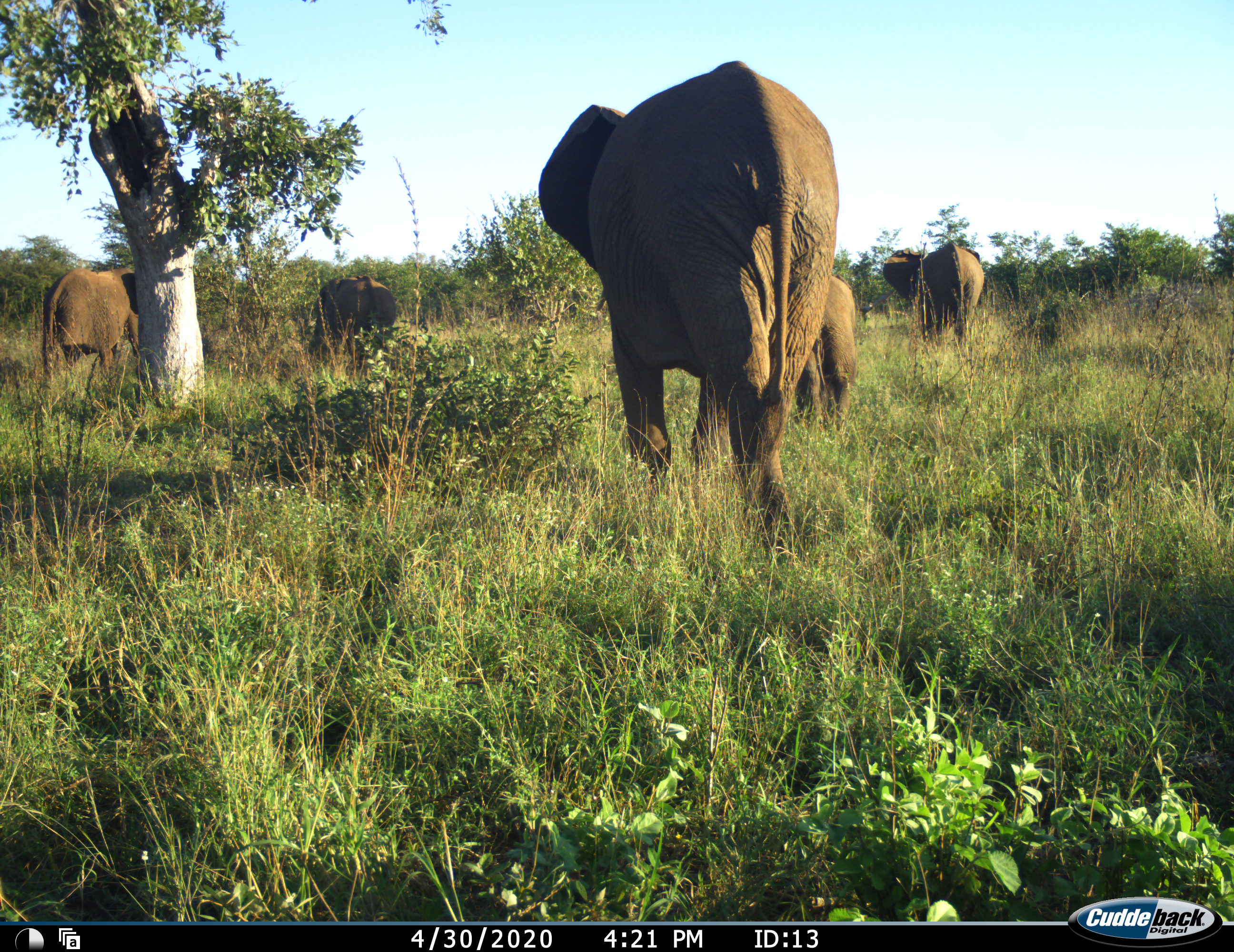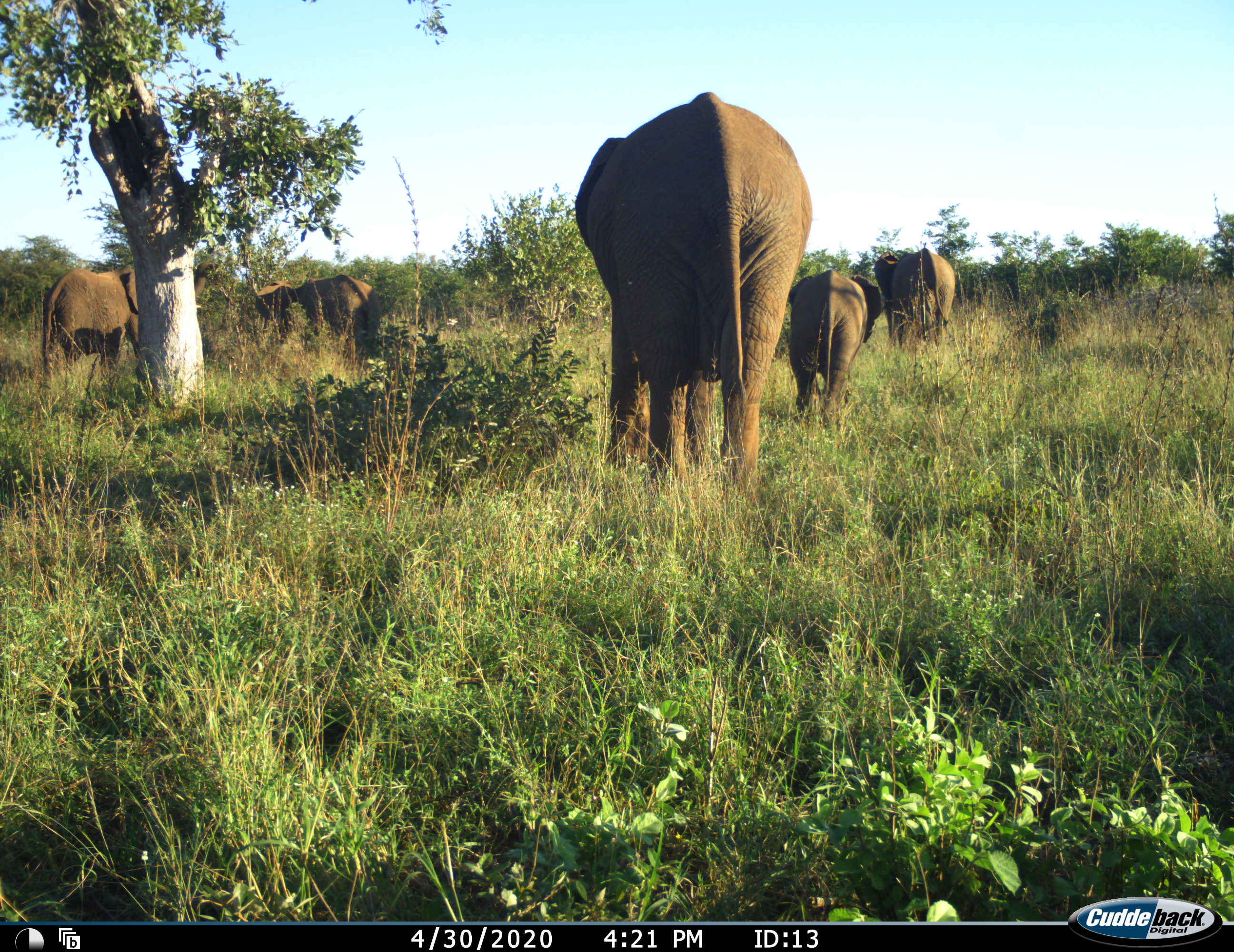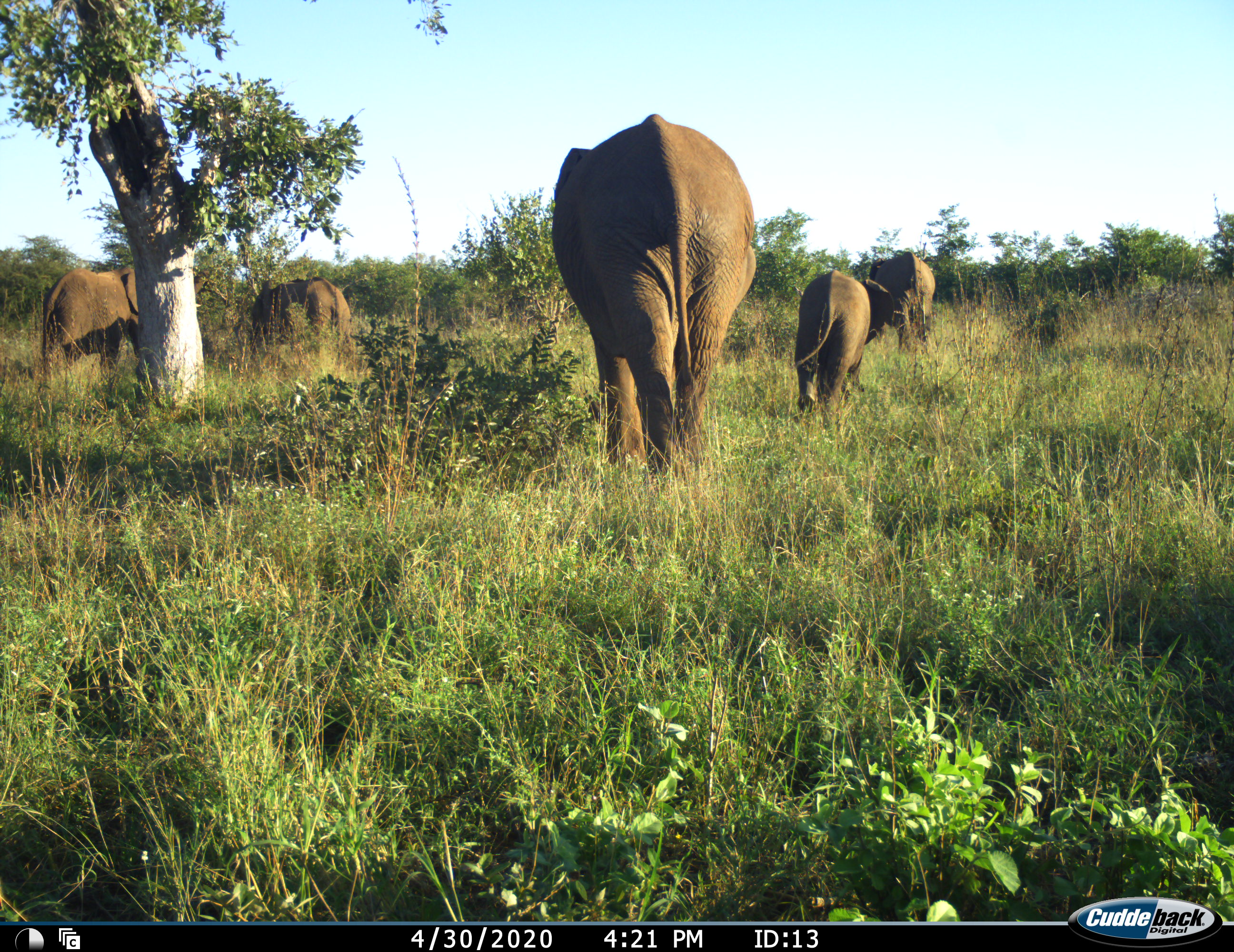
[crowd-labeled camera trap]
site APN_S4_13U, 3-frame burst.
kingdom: Animalia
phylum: Chordata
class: Mammalia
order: Proboscidea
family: Elephantidae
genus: Loxodonta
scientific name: Loxodonta africana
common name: african bush elephant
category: elephant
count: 5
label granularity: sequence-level